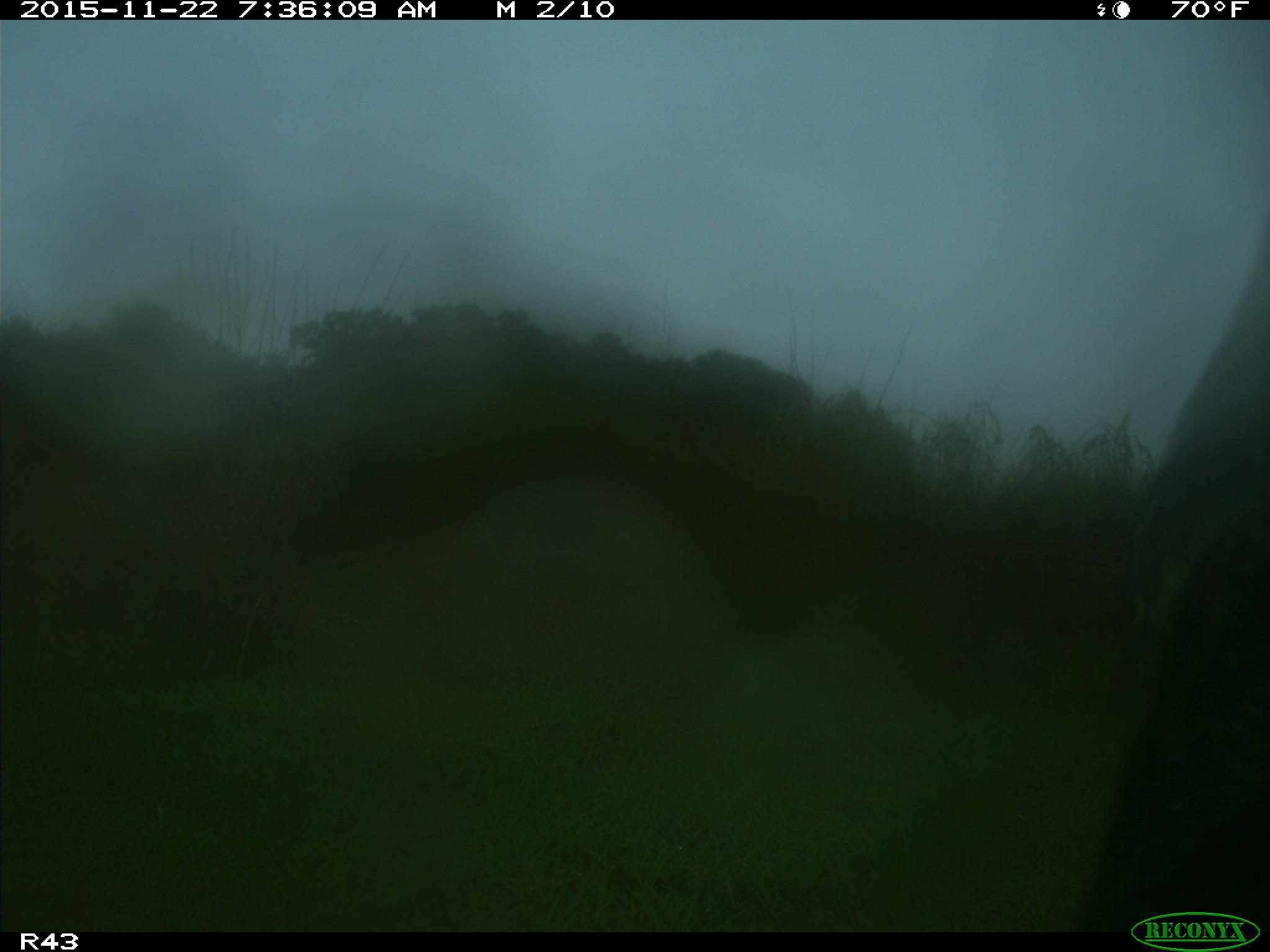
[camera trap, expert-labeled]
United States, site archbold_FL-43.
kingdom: Animalia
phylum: Chordata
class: Mammalia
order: Artiodactyla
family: Bovidae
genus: Bos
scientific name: Bos taurus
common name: domestic cow